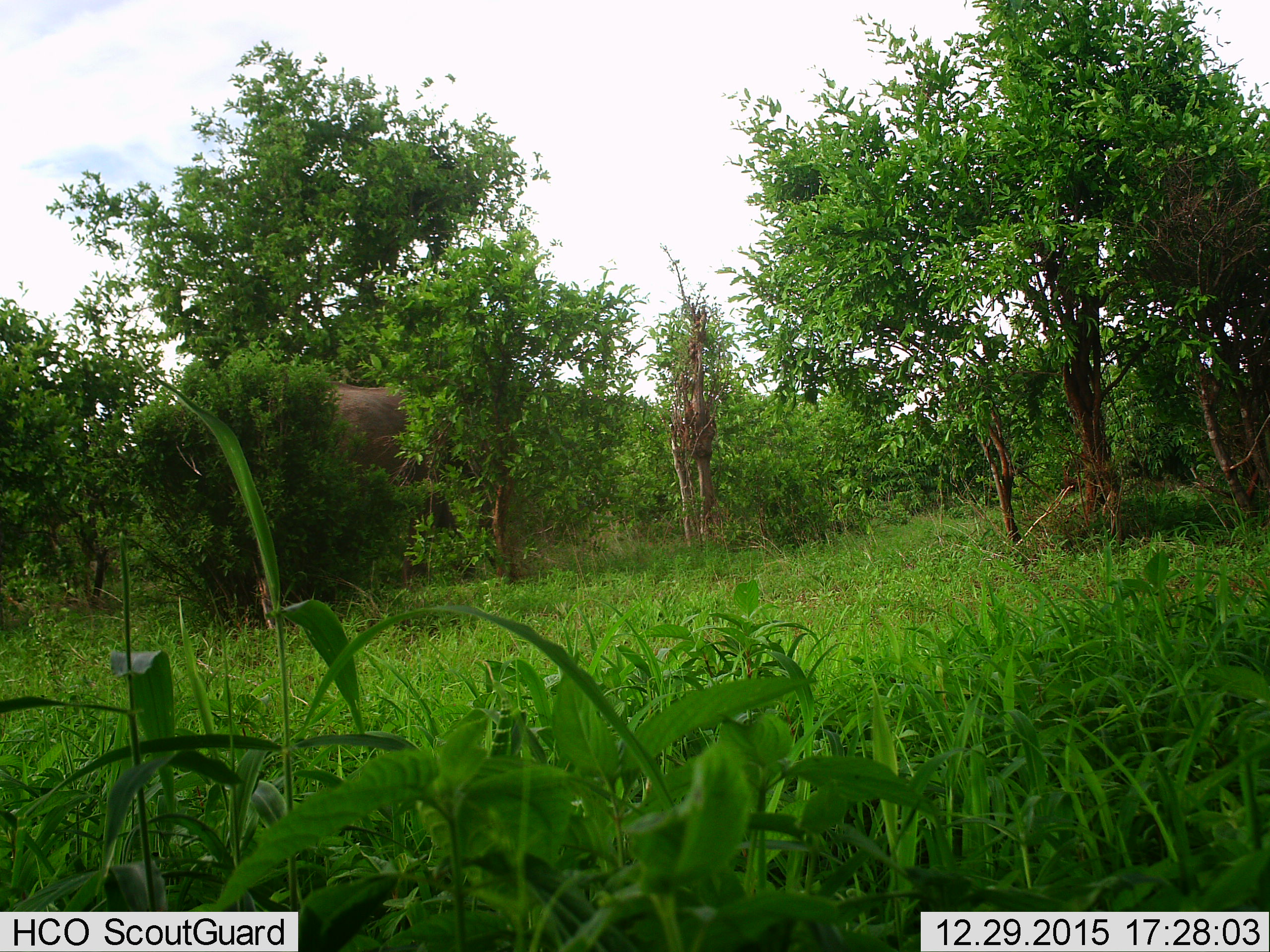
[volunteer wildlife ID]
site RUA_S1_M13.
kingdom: Animalia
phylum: Chordata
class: Mammalia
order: Proboscidea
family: Elephantidae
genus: Loxodonta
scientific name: Loxodonta africana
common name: african bush elephant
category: elephant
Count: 1.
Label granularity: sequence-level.